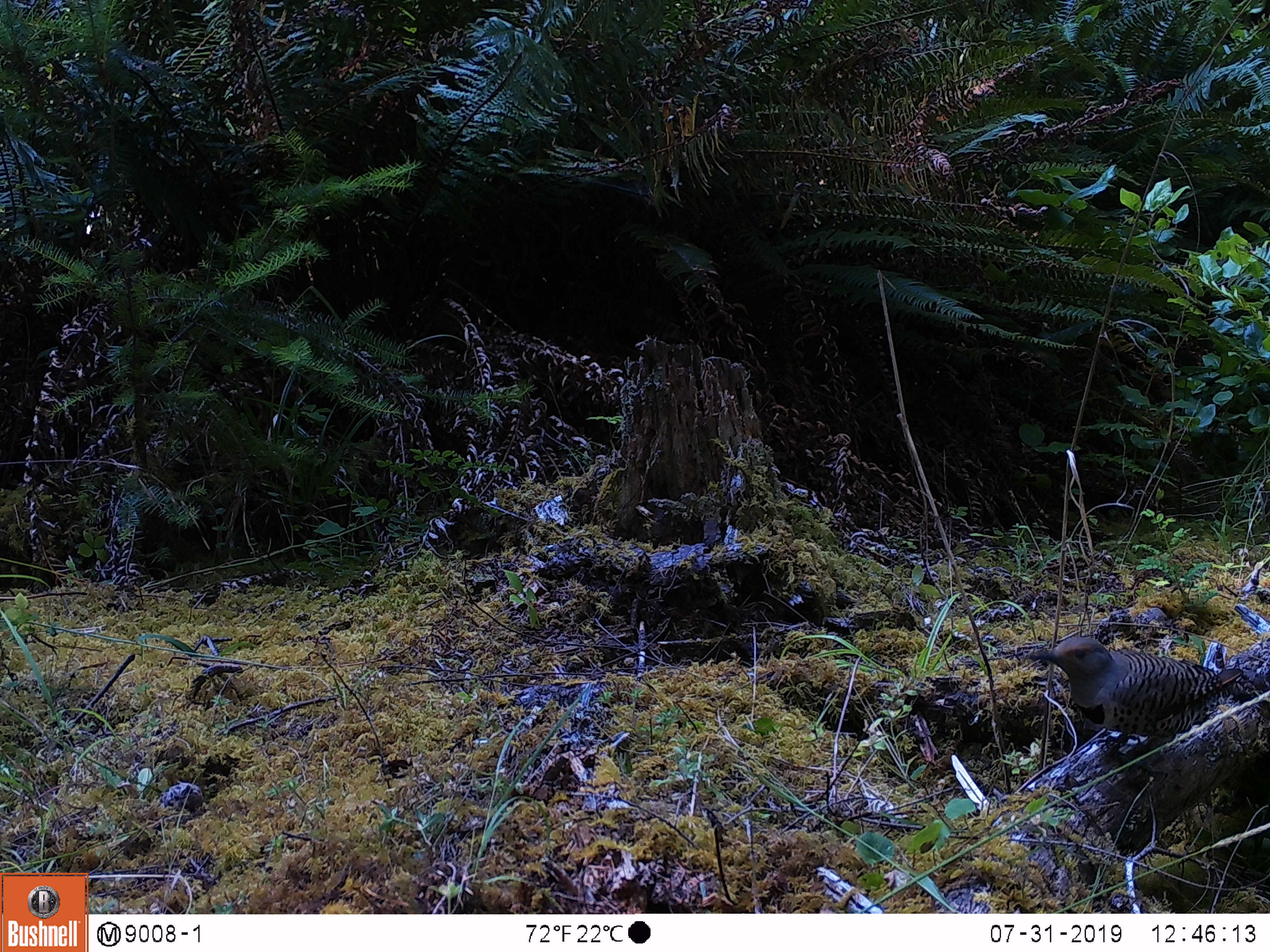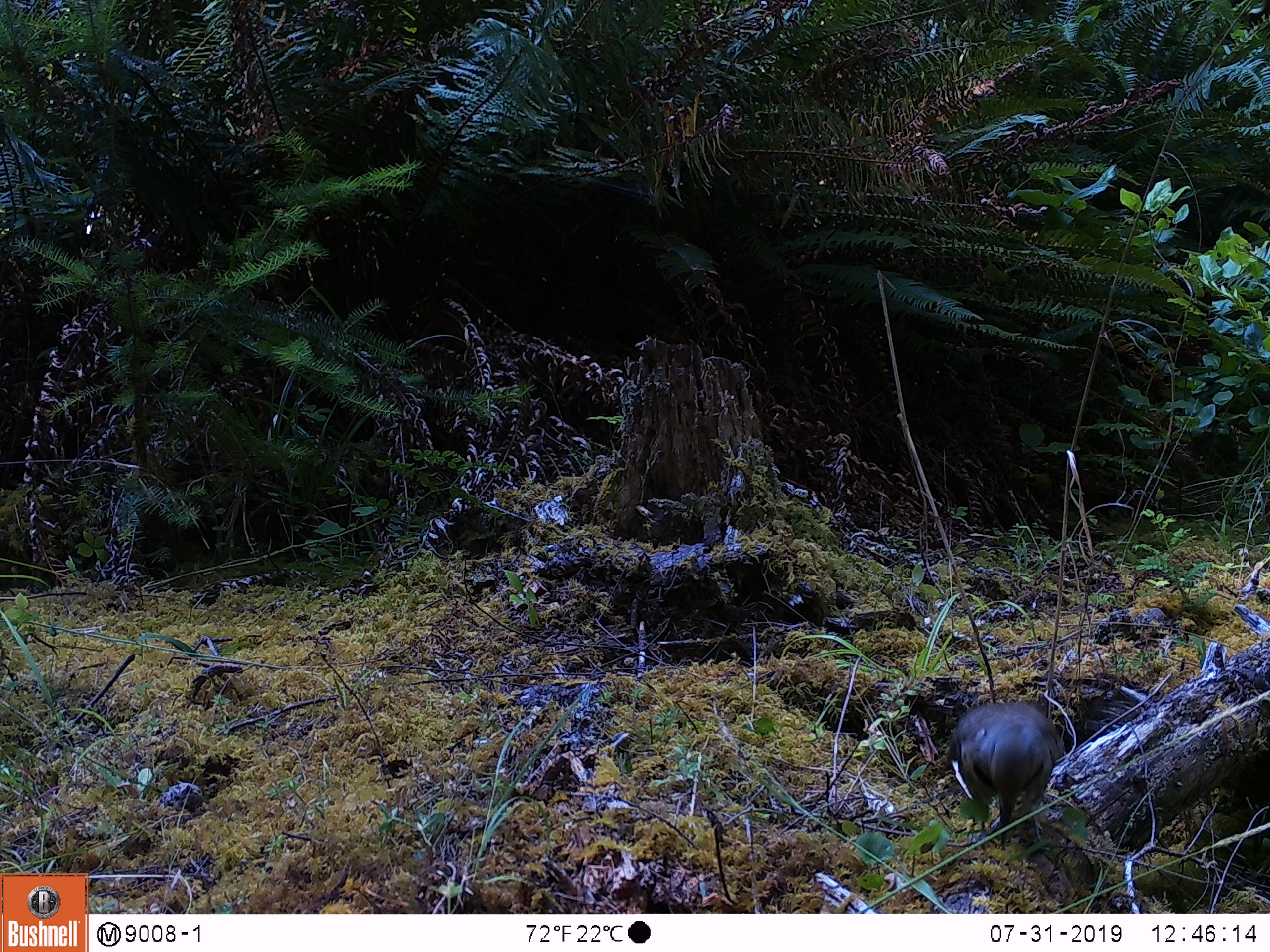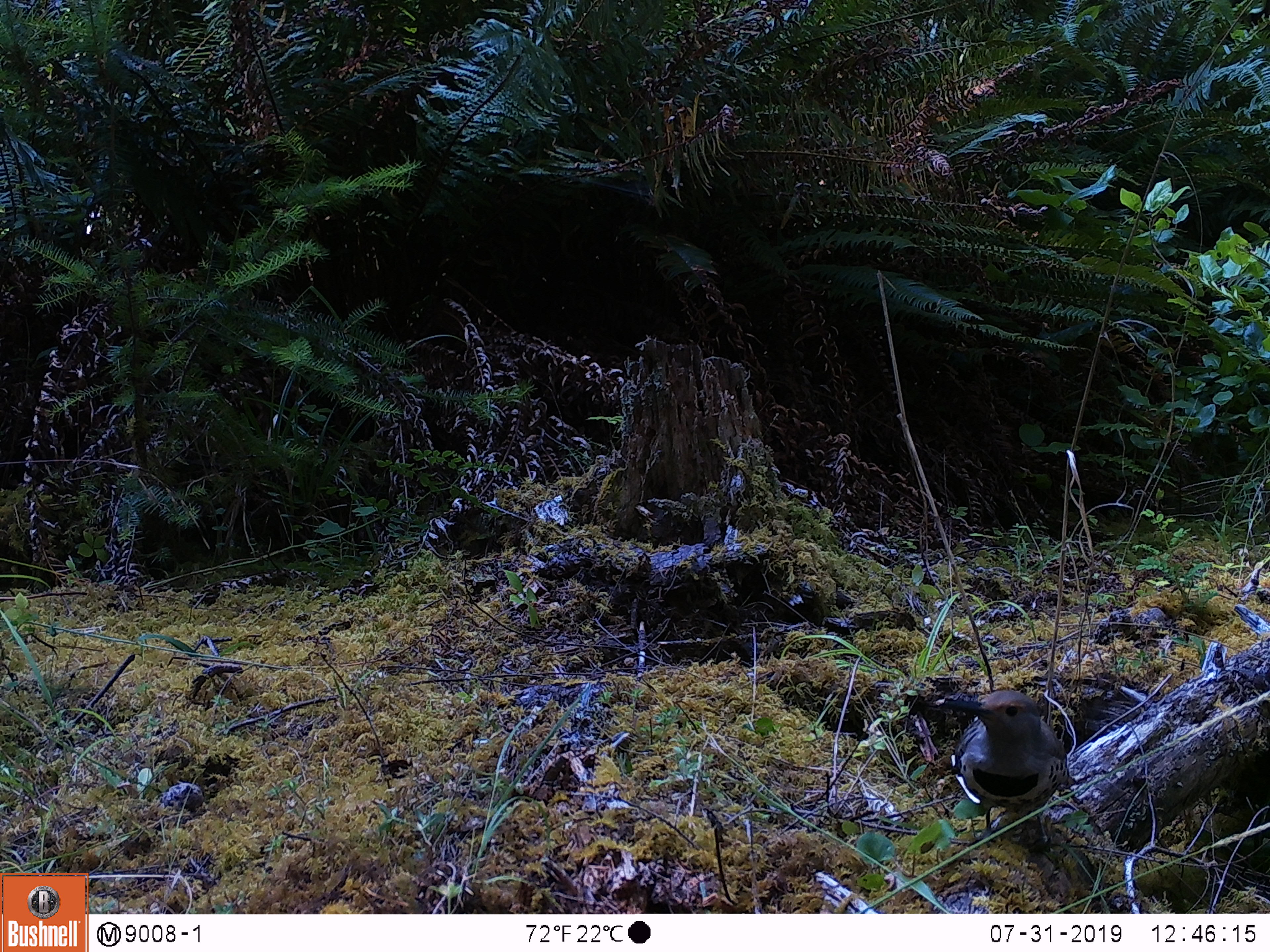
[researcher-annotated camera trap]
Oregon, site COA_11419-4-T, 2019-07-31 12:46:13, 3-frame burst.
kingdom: Animalia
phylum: Chordata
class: Aves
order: Piciformes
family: Picidae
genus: Colaptes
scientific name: Colaptes auratus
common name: northern flicker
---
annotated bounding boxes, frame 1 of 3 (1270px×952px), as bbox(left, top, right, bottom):
northern flicker: bbox(1025, 635, 1245, 745)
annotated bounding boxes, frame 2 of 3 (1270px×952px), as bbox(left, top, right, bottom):
northern flicker: bbox(944, 696, 1066, 843)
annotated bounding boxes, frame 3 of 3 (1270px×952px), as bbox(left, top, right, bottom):
northern flicker: bbox(936, 686, 1079, 845)